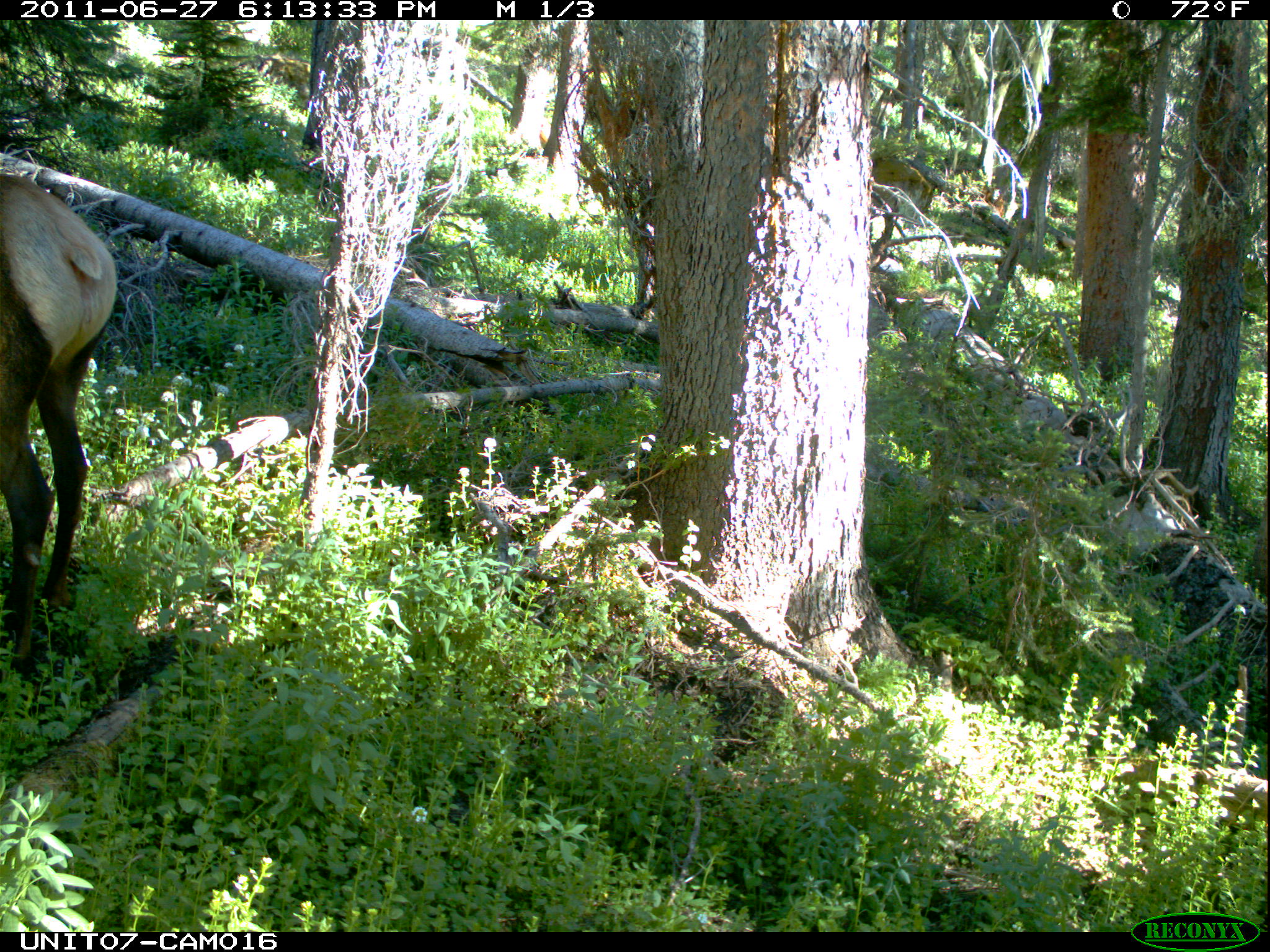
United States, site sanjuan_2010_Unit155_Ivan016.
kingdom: Animalia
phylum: Chordata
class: Mammalia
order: Artiodactyla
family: Cervidae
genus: Cervus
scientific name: Cervus elaphus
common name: red deer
Cervus elaphus (red deer).